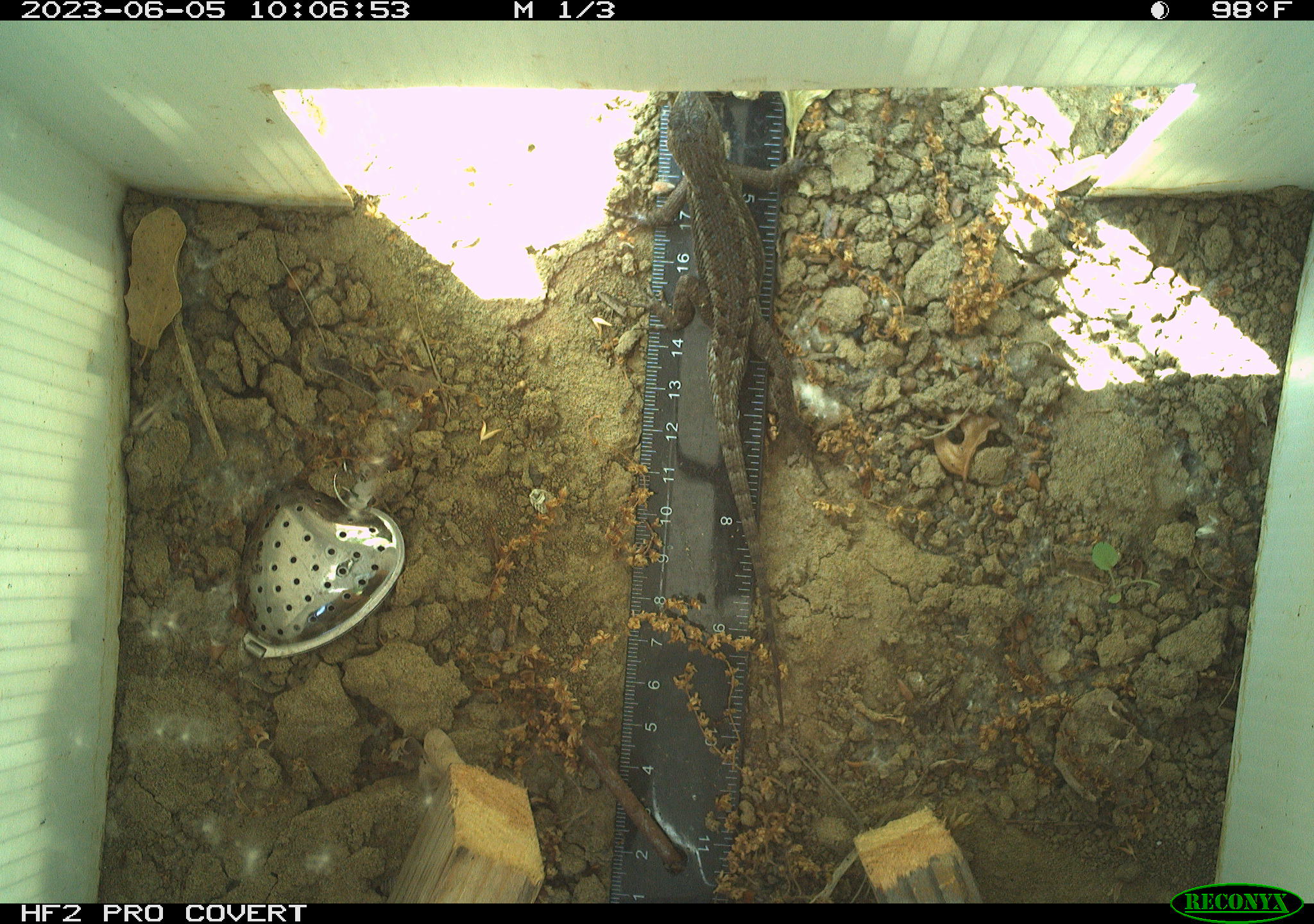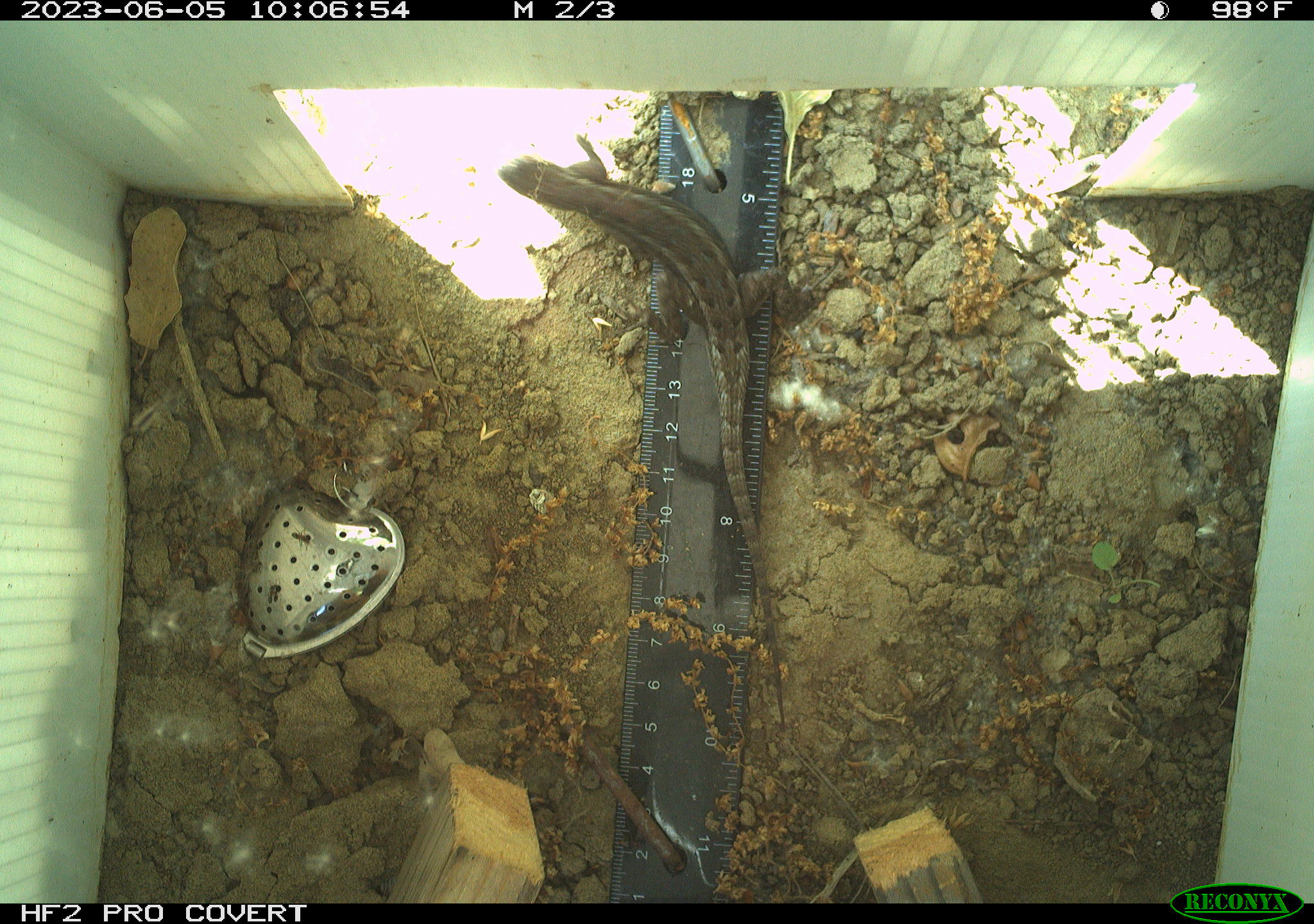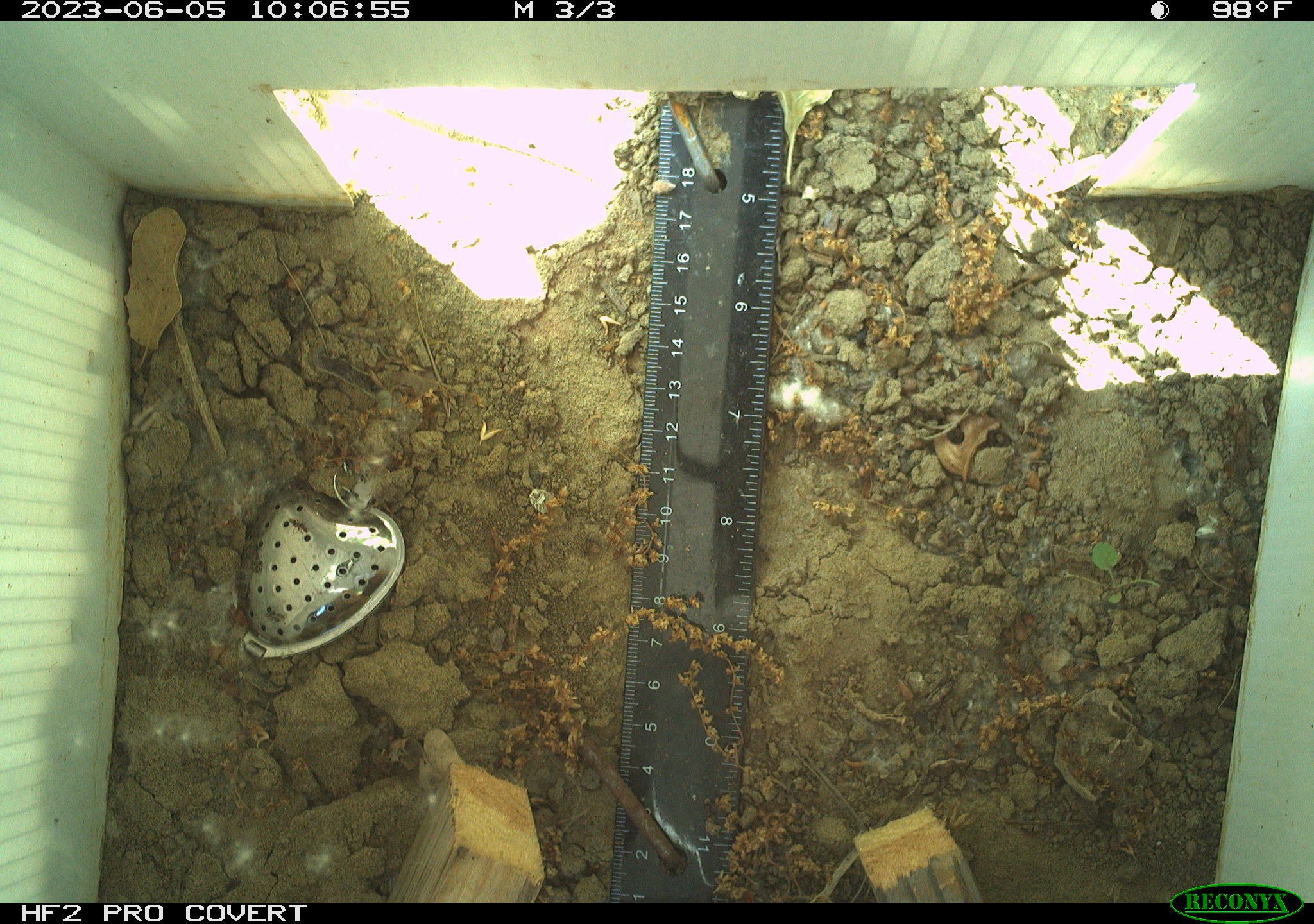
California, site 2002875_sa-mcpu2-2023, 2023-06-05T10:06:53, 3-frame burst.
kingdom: Animalia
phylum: Chordata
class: Reptilia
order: Squamata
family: Phrynosomatidae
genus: Sceloporus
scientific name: Sceloporus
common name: spiny lizards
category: sceloporus species